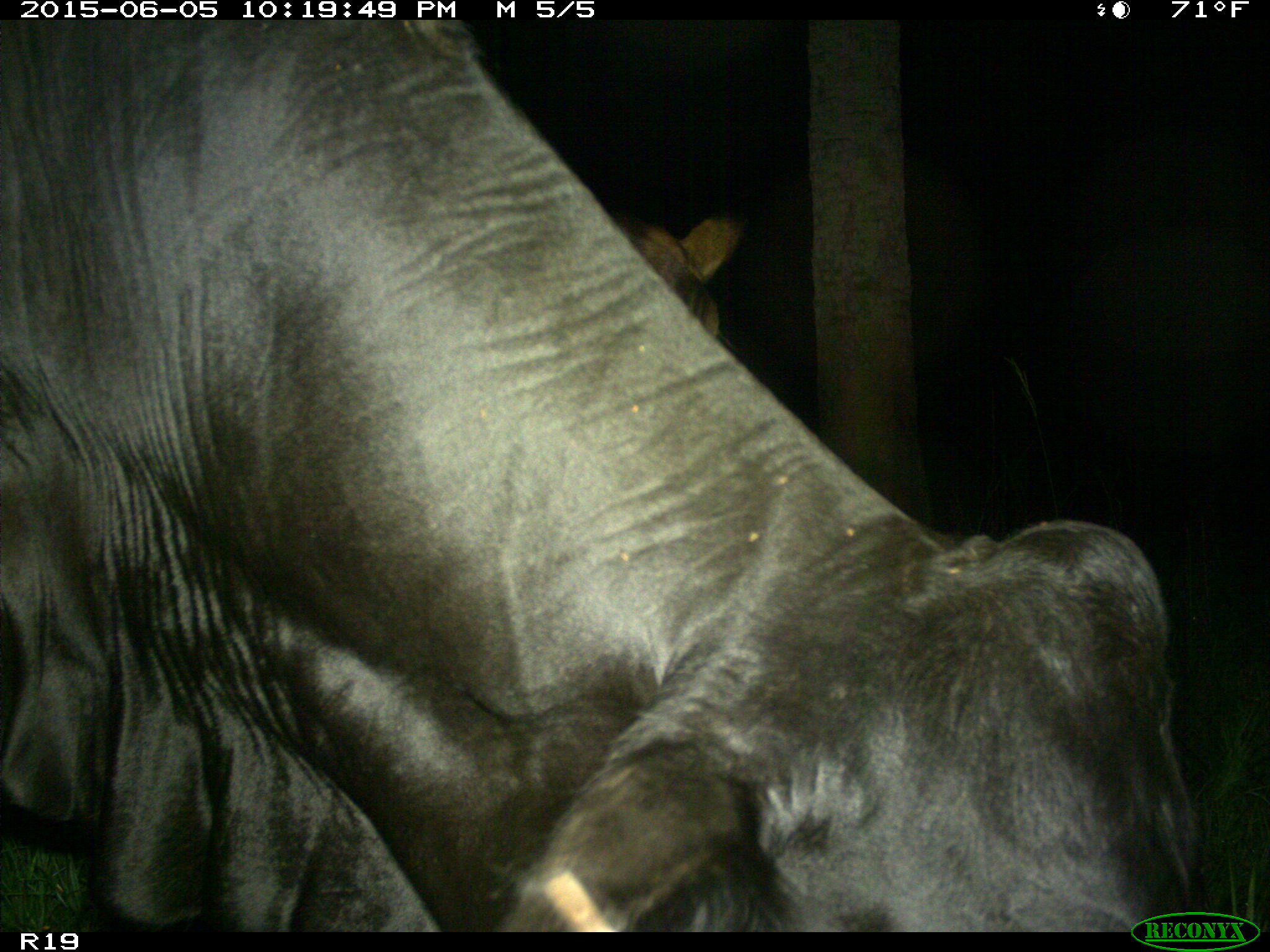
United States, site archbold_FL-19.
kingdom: Animalia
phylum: Chordata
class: Mammalia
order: Artiodactyla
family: Bovidae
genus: Bos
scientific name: Bos taurus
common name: domestic cow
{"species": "Bos taurus (domestic cow)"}